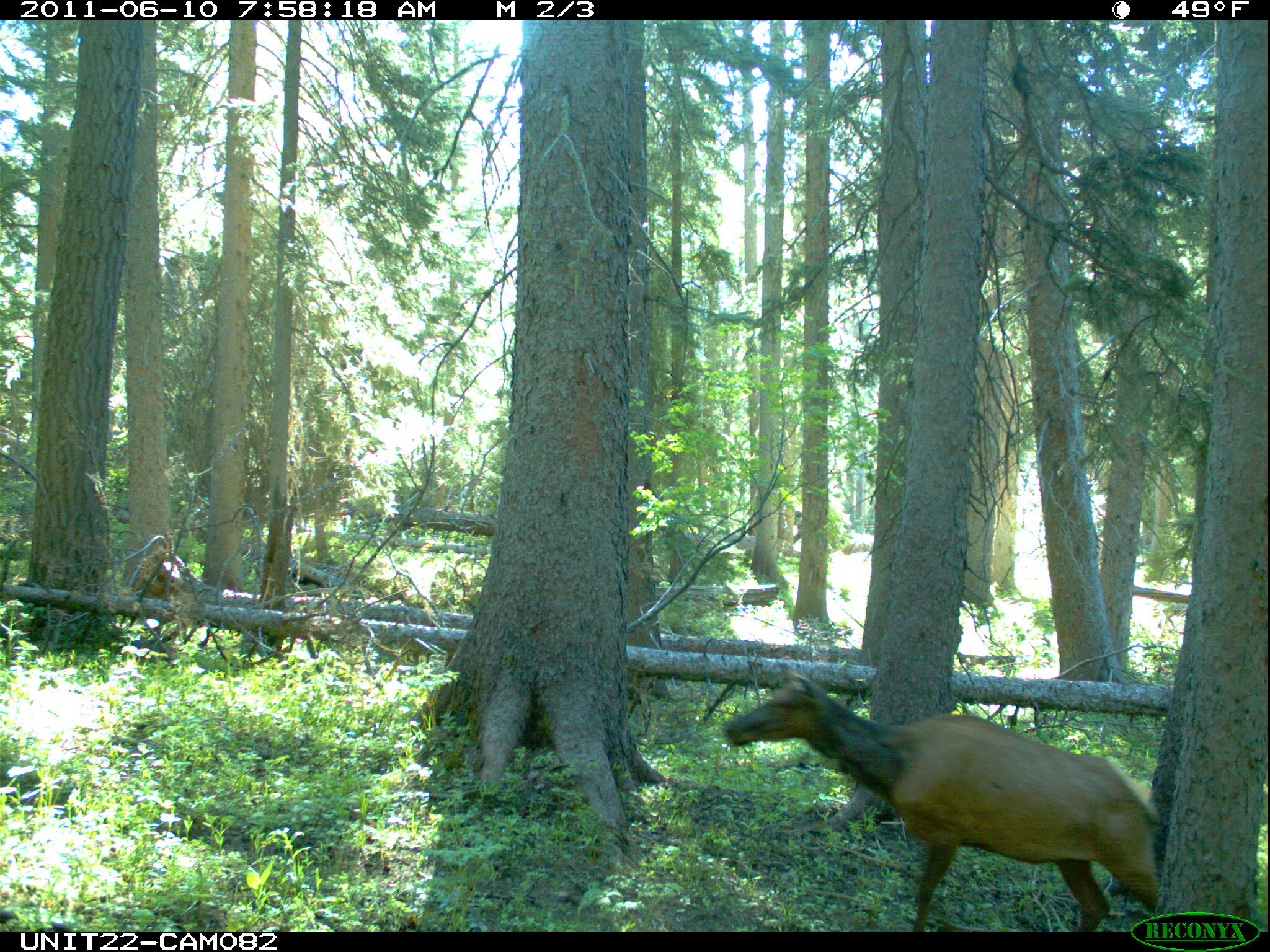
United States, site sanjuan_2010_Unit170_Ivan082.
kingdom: Animalia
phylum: Chordata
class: Mammalia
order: Artiodactyla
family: Cervidae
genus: Cervus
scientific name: Cervus elaphus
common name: red deer